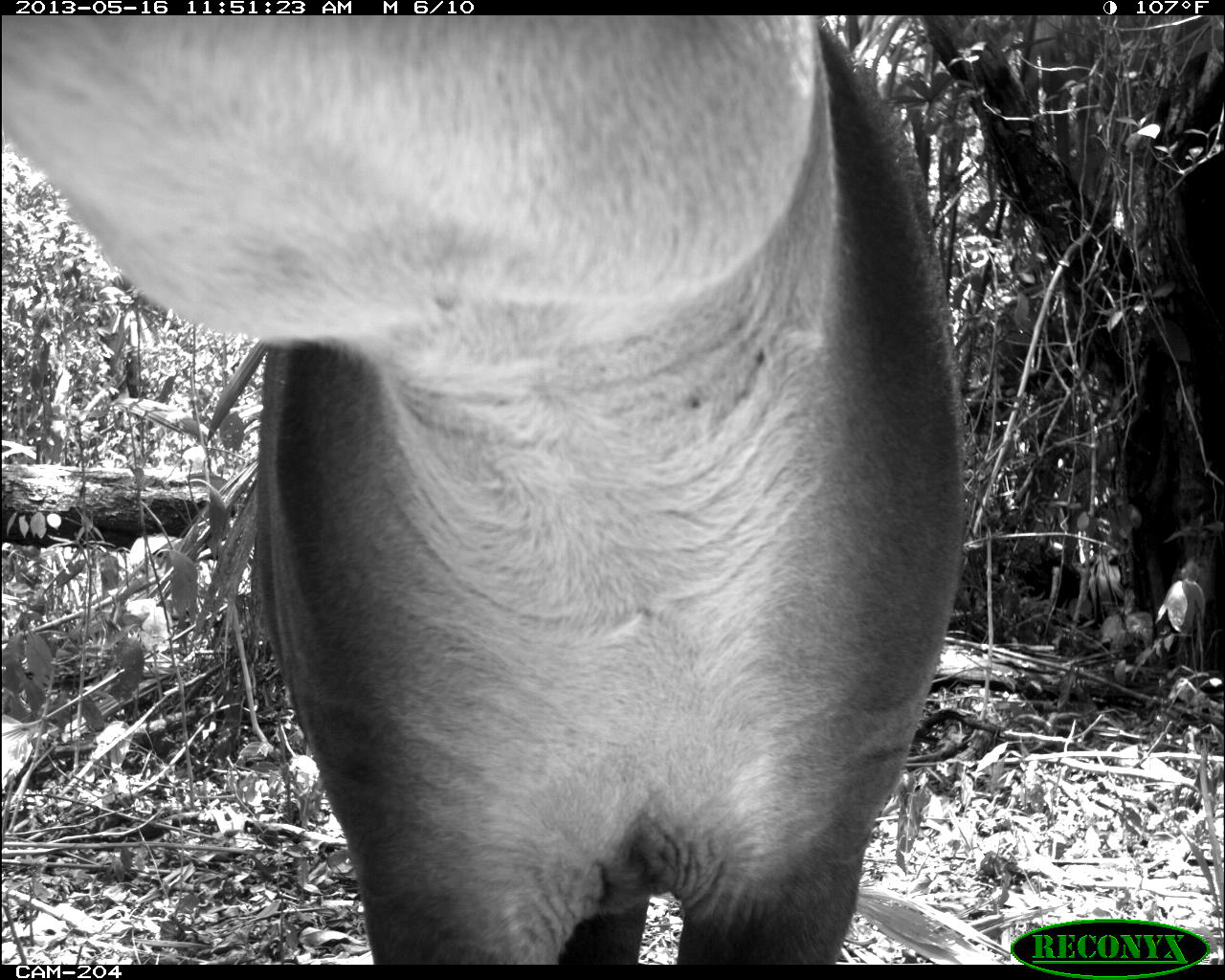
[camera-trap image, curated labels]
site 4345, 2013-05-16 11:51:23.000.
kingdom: Animalia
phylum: Chordata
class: Mammalia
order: Perissodactyla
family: Tapiridae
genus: Tapirus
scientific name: Tapirus bairdii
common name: baird's tapir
Tapirus bairdii (baird's tapir), count 1, sex female.